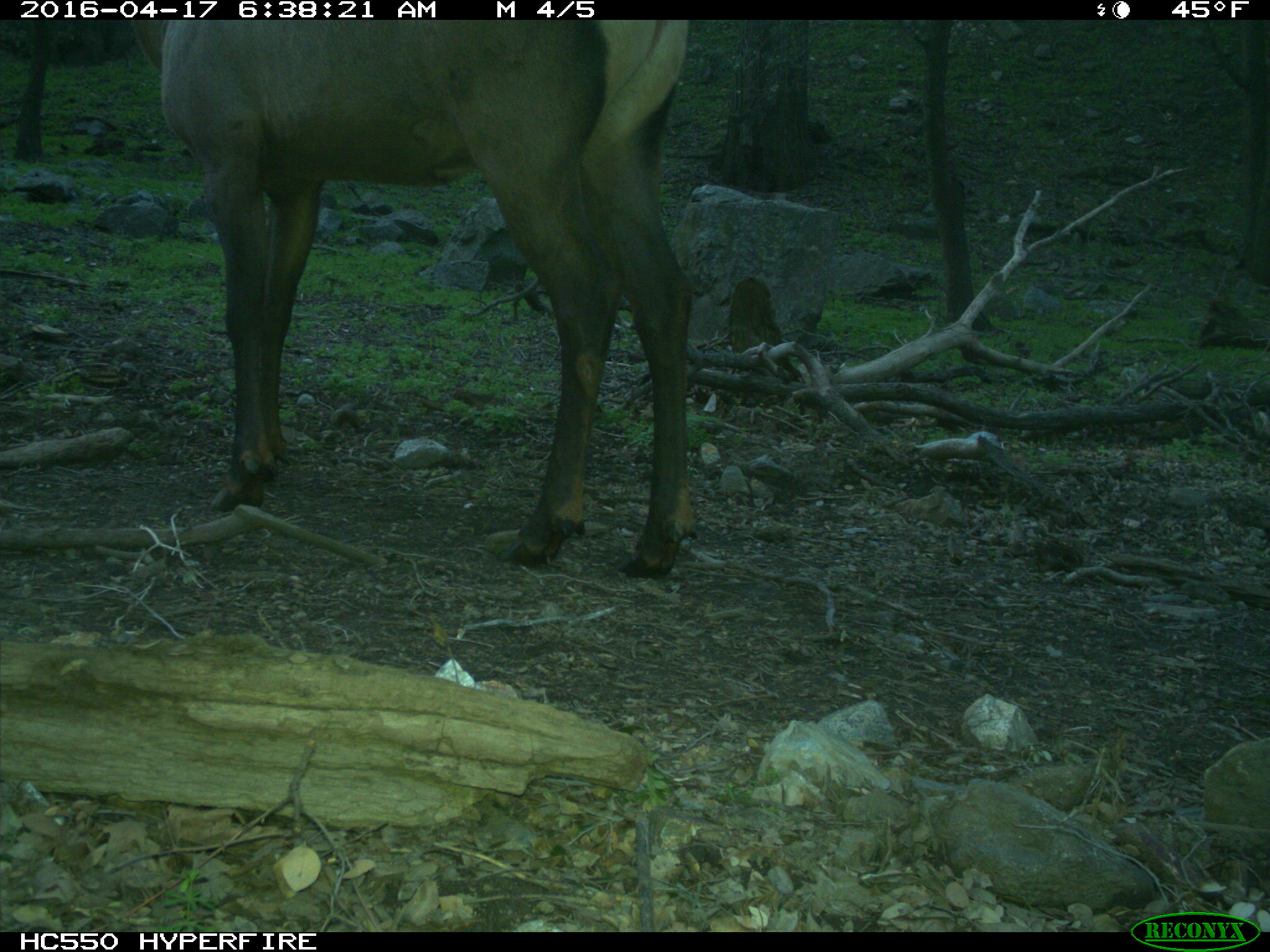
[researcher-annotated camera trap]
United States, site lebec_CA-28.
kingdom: Animalia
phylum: Chordata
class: Mammalia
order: Artiodactyla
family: Cervidae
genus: Cervus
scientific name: Cervus canadensis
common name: elk